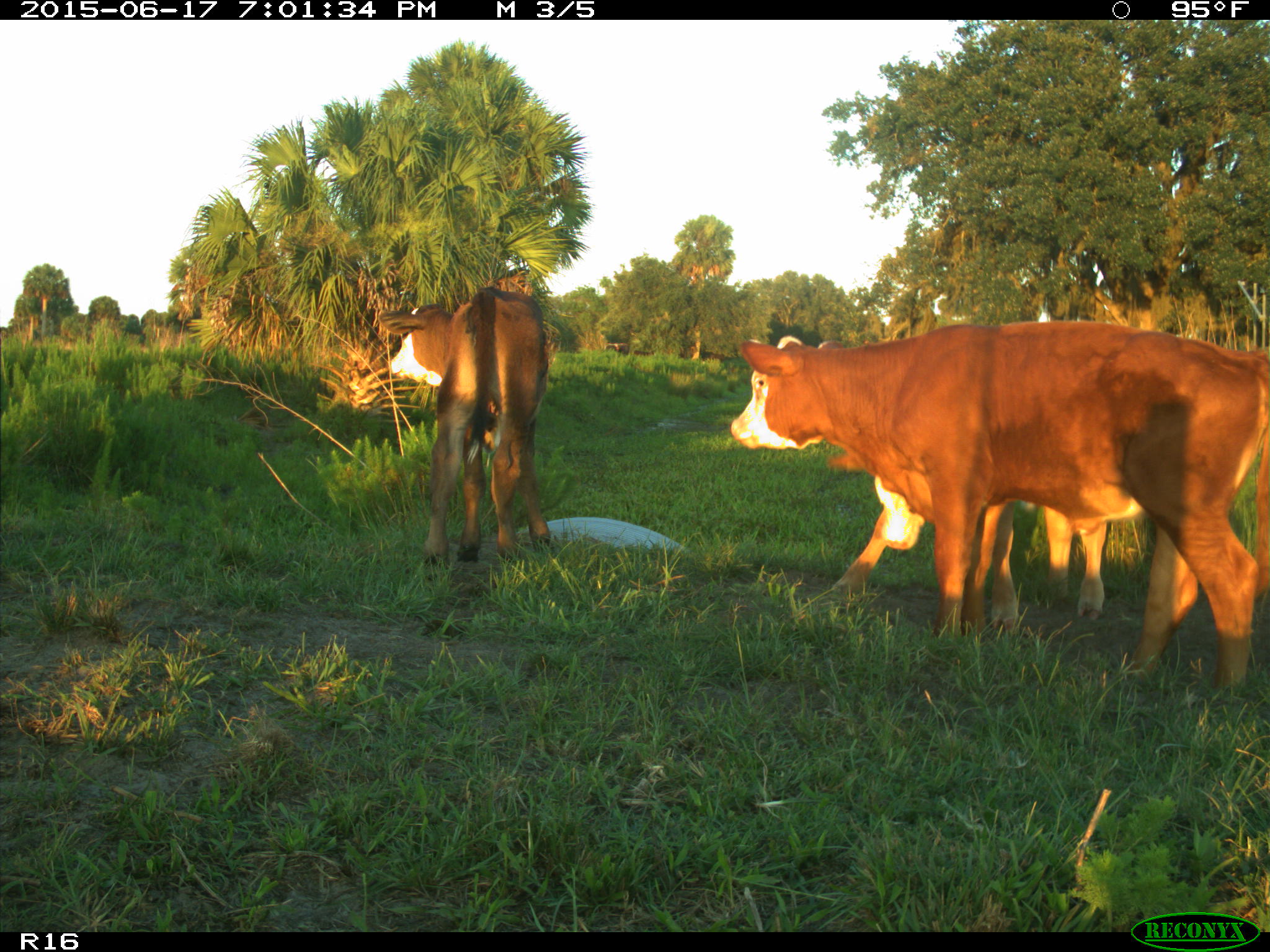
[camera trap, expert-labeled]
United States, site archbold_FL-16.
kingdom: Animalia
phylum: Chordata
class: Mammalia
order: Artiodactyla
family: Bovidae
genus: Bos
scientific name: Bos taurus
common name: domestic cow